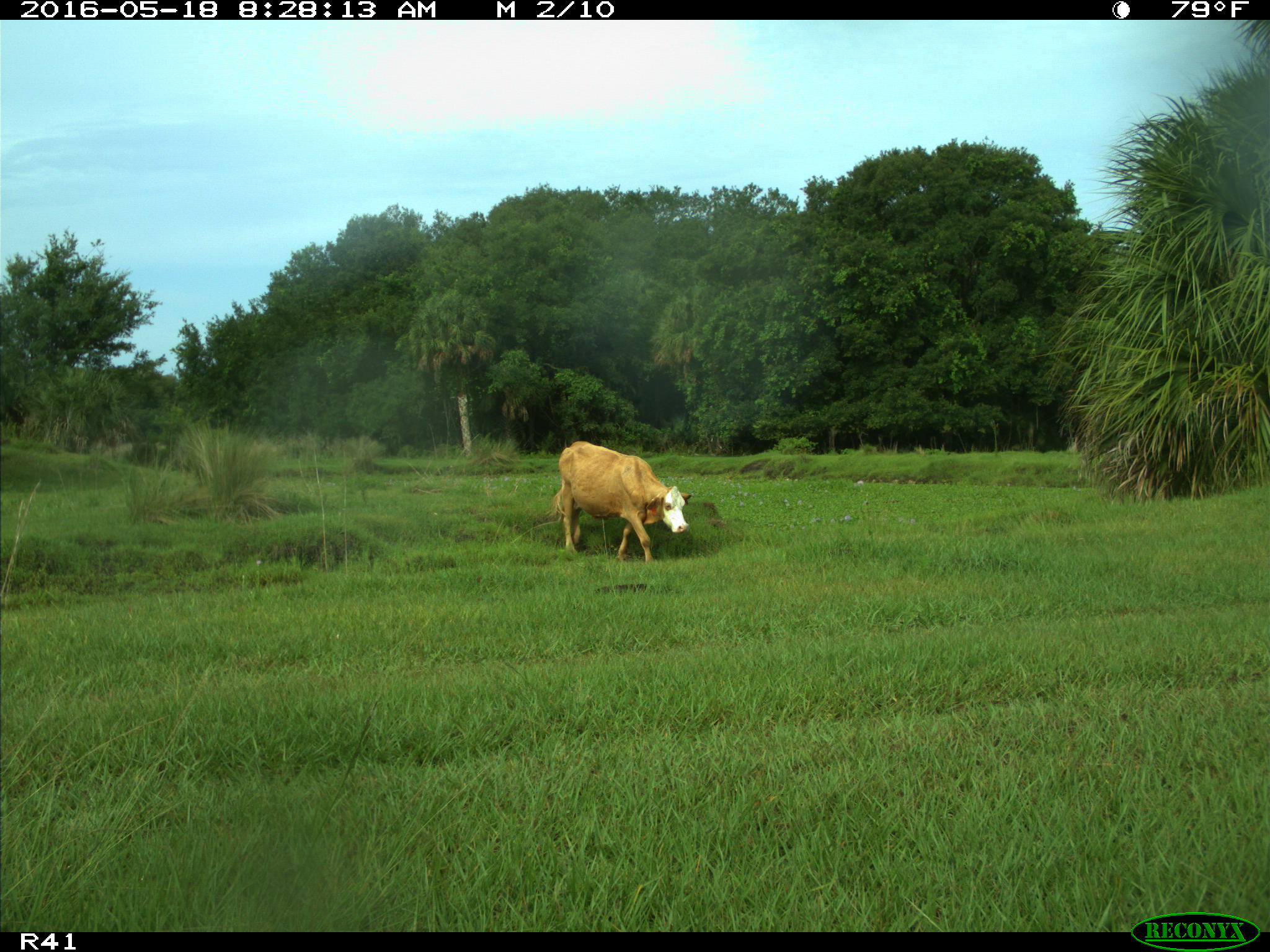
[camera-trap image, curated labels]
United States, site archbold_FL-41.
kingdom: Animalia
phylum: Chordata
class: Mammalia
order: Artiodactyla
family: Bovidae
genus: Bos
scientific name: Bos taurus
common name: domestic cow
Bos taurus (domestic cow).